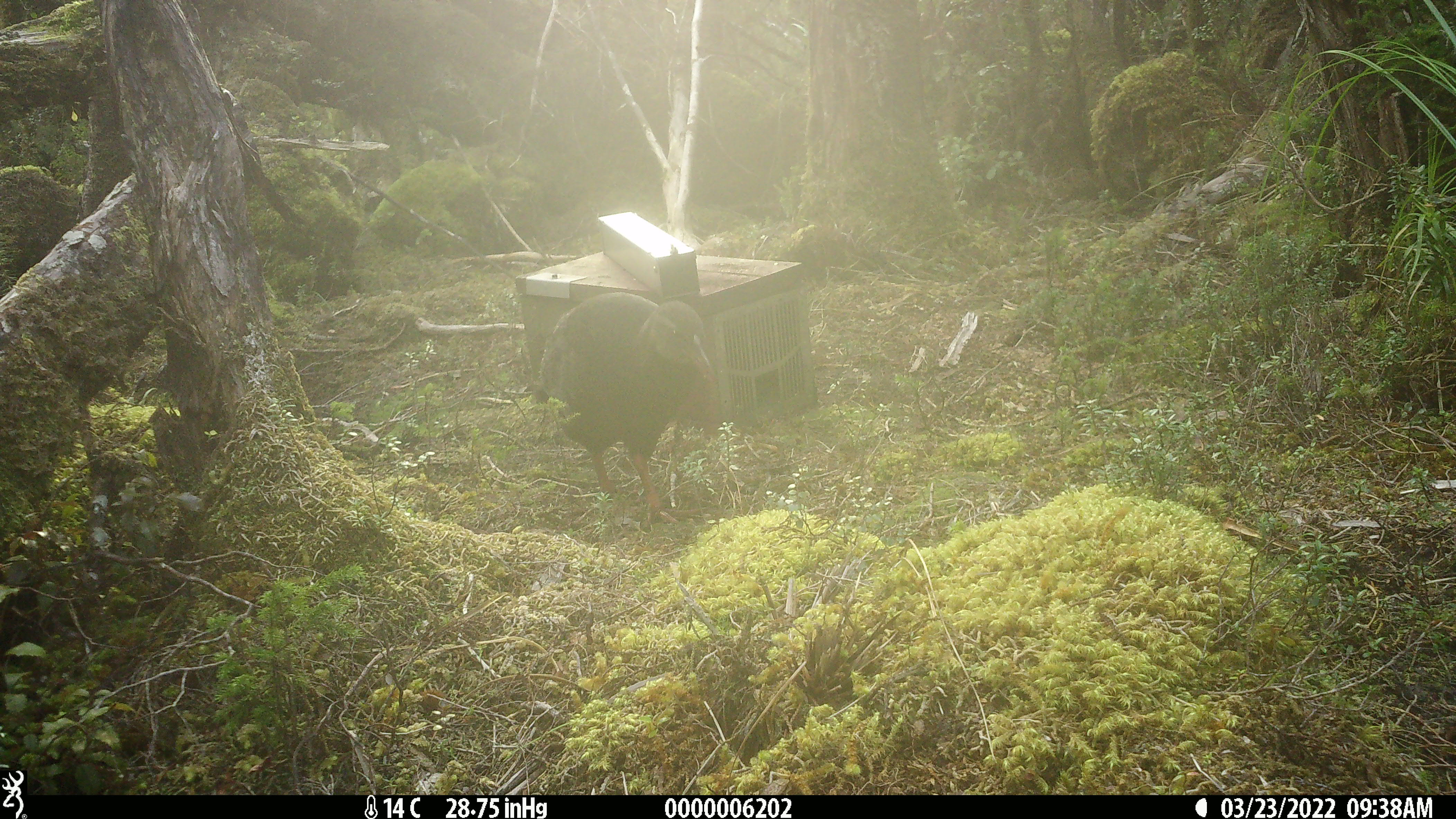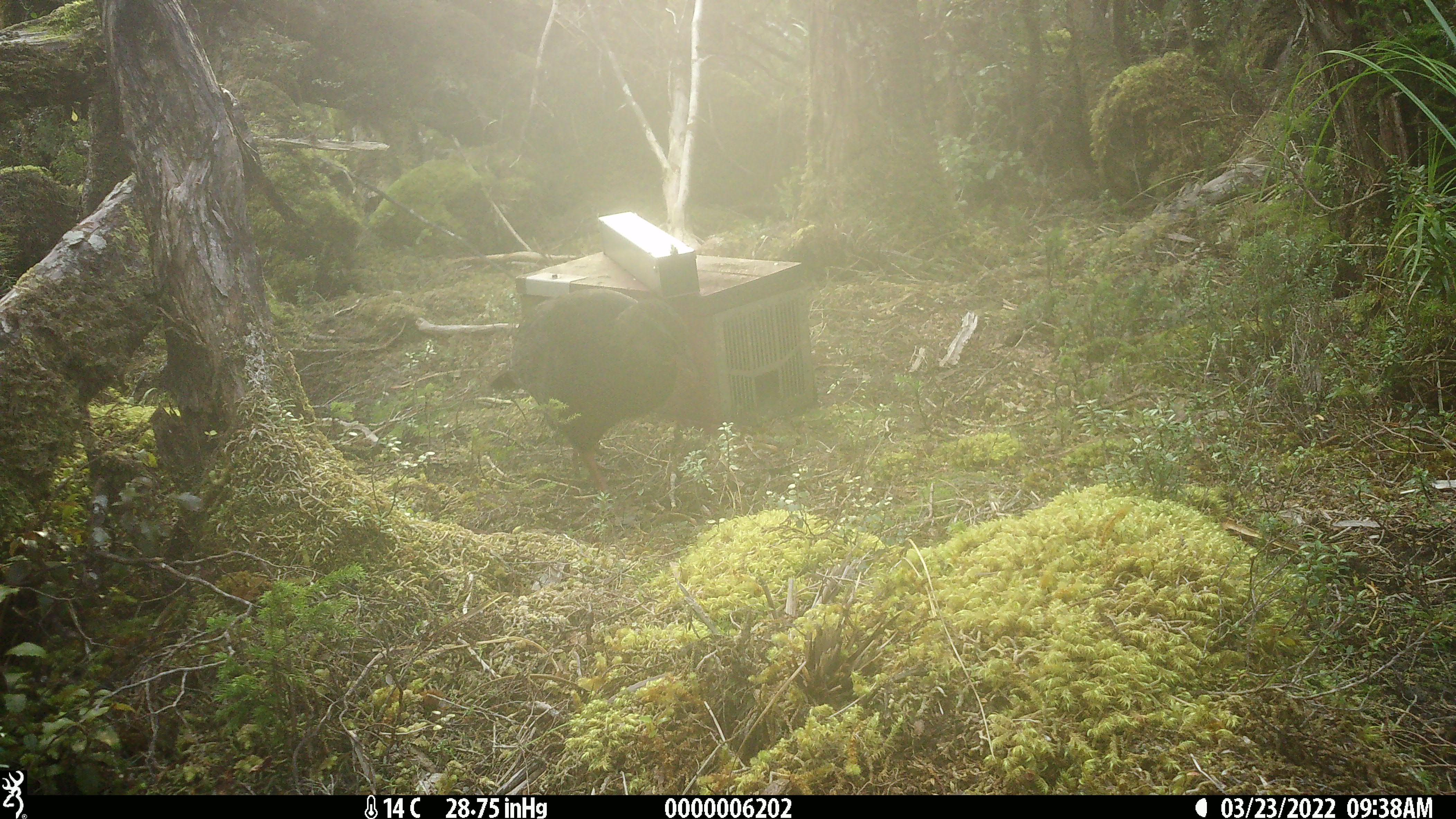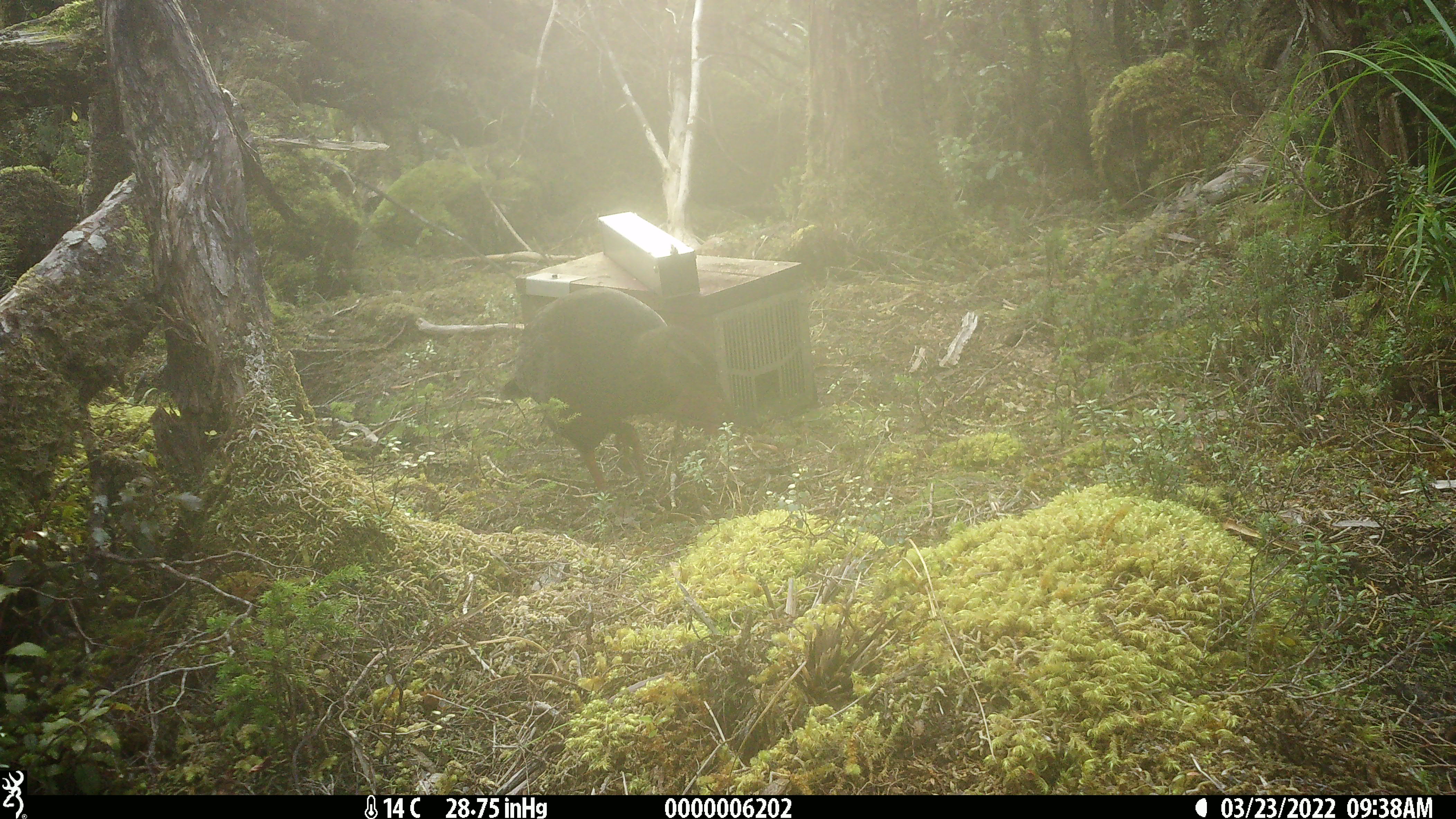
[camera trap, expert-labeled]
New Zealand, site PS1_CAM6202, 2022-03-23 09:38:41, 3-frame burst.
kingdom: Animalia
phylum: Chordata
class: Aves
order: Gruiformes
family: Rallidae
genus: Gallirallus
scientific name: Gallirallus australis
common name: weka